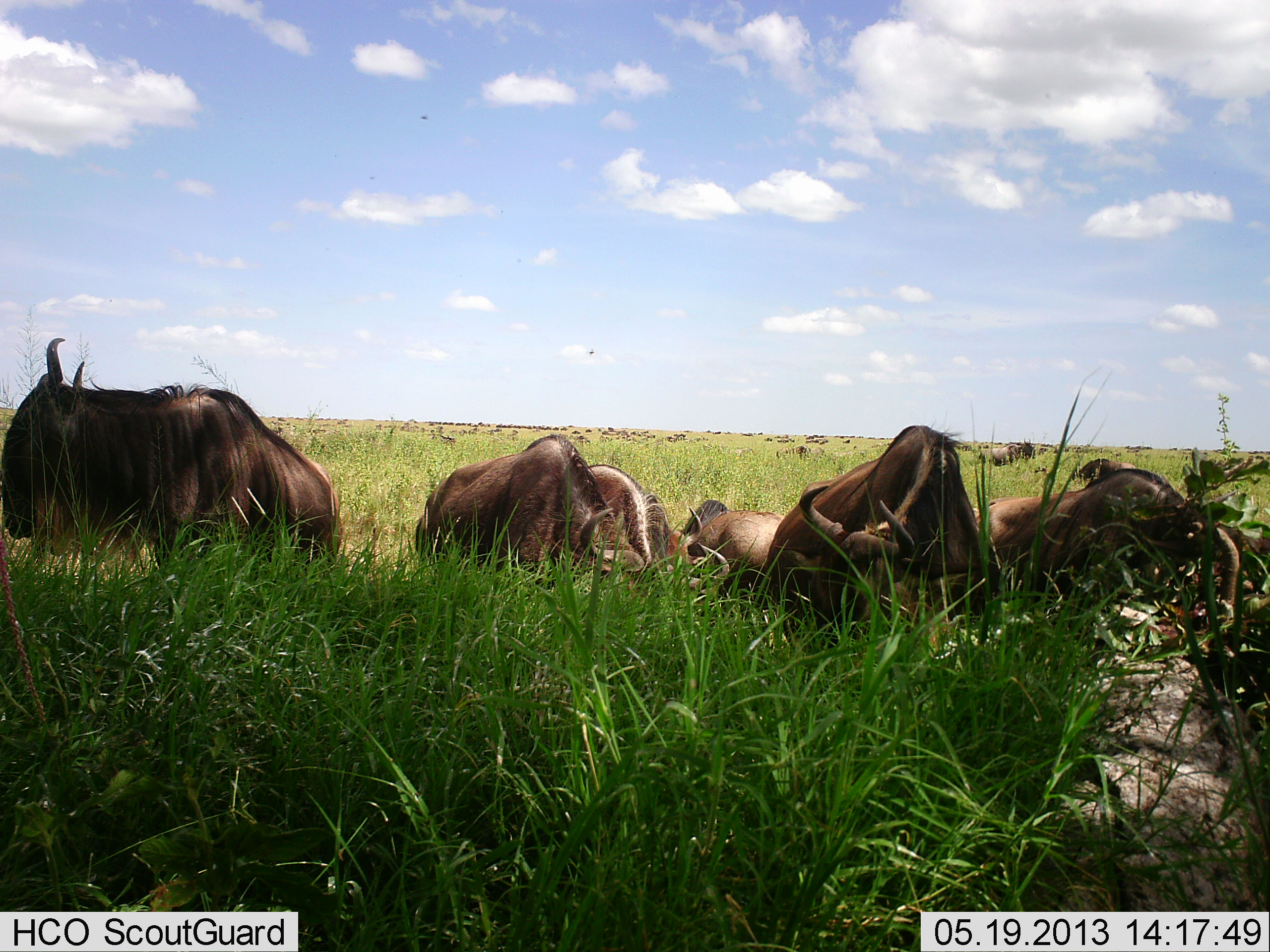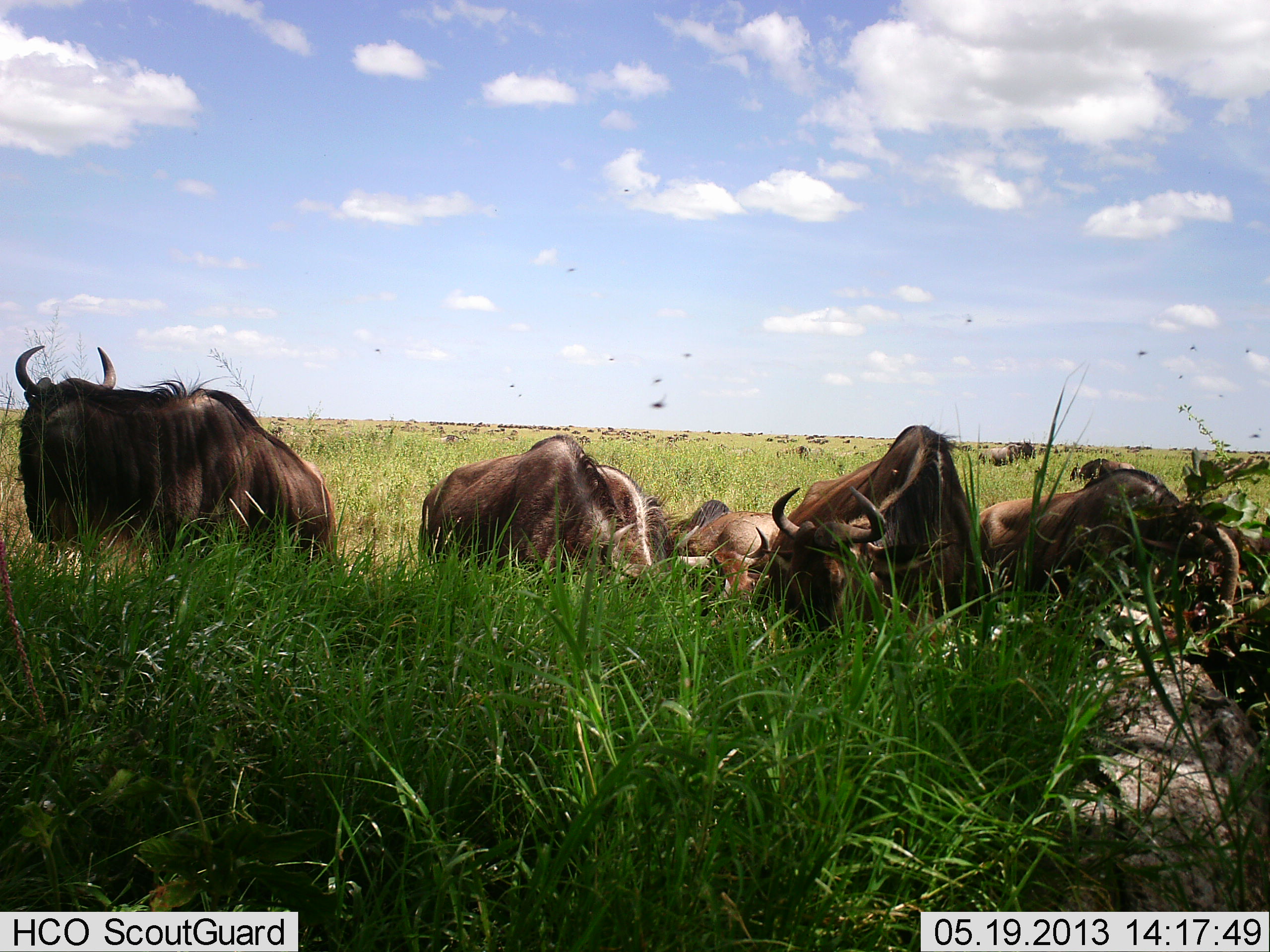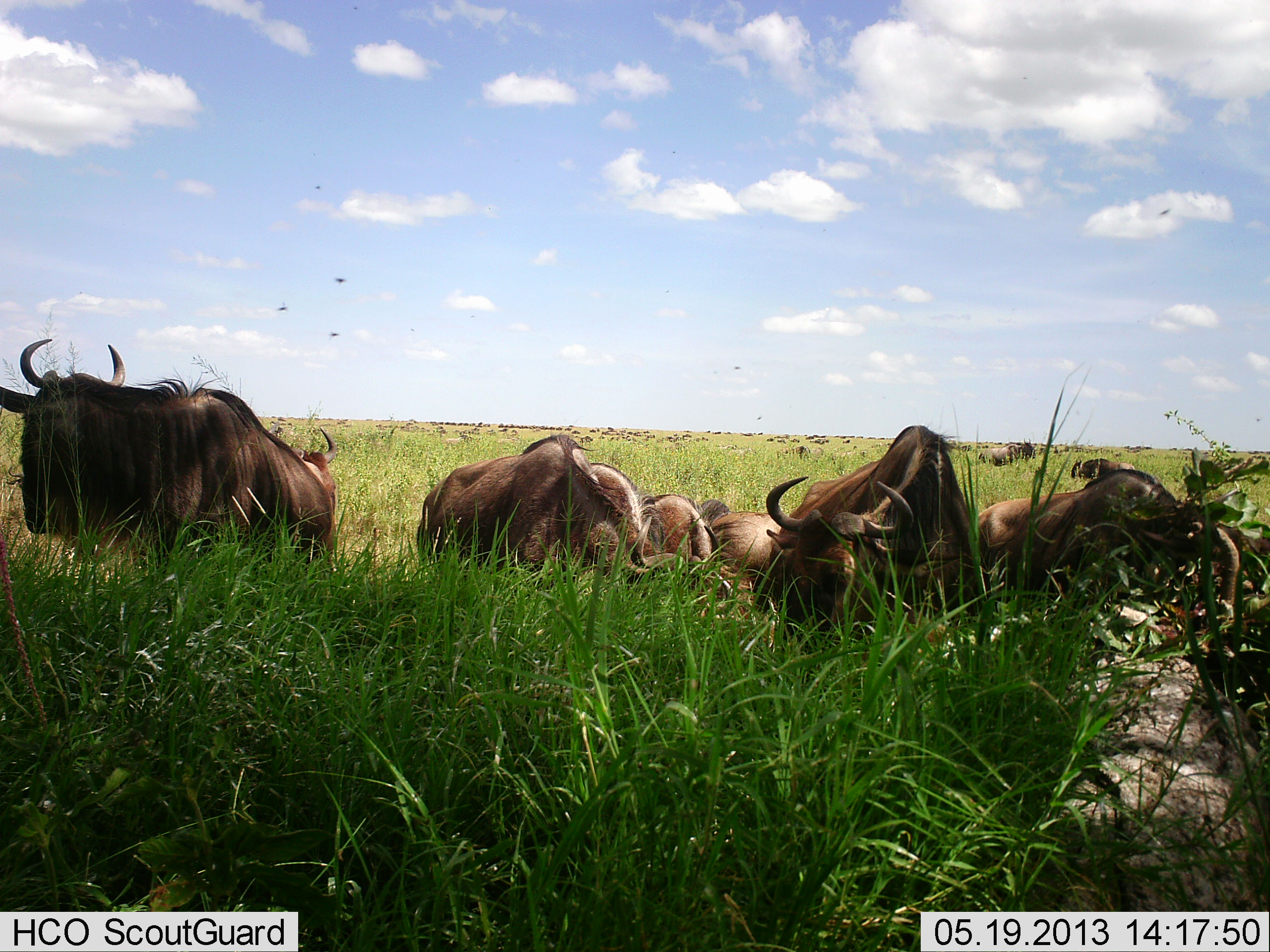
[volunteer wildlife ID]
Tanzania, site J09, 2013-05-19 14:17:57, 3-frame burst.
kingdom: Animalia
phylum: Chordata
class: Mammalia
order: Artiodactyla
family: Bovidae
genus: Connochaetes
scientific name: Connochaetes taurinus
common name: blue wildebeest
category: wildebeest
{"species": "wildebeest (blue wildebeest) (Connochaetes taurinus)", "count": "10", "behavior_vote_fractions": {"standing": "52%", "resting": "43%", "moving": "29%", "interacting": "5%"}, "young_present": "5%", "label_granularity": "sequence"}